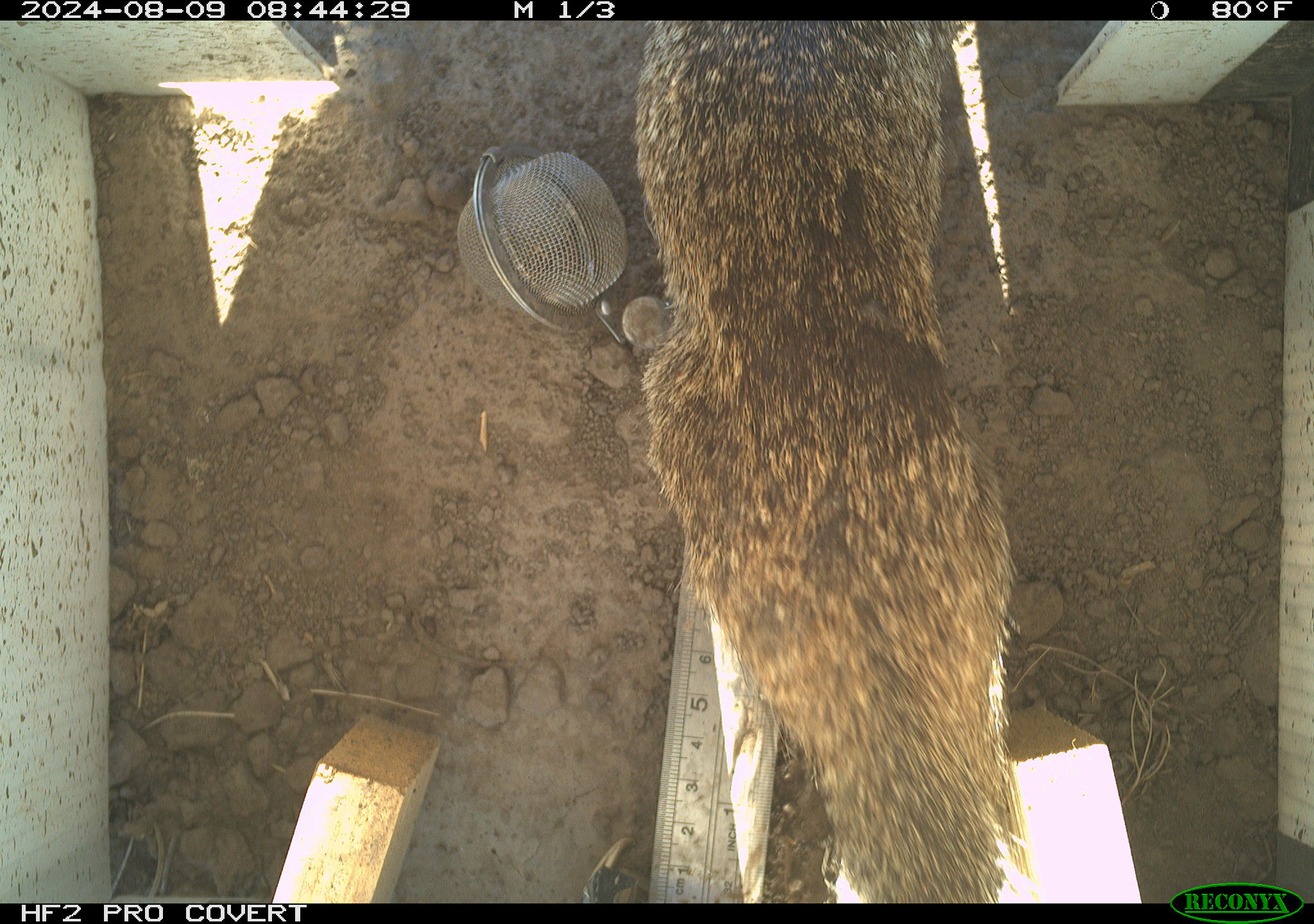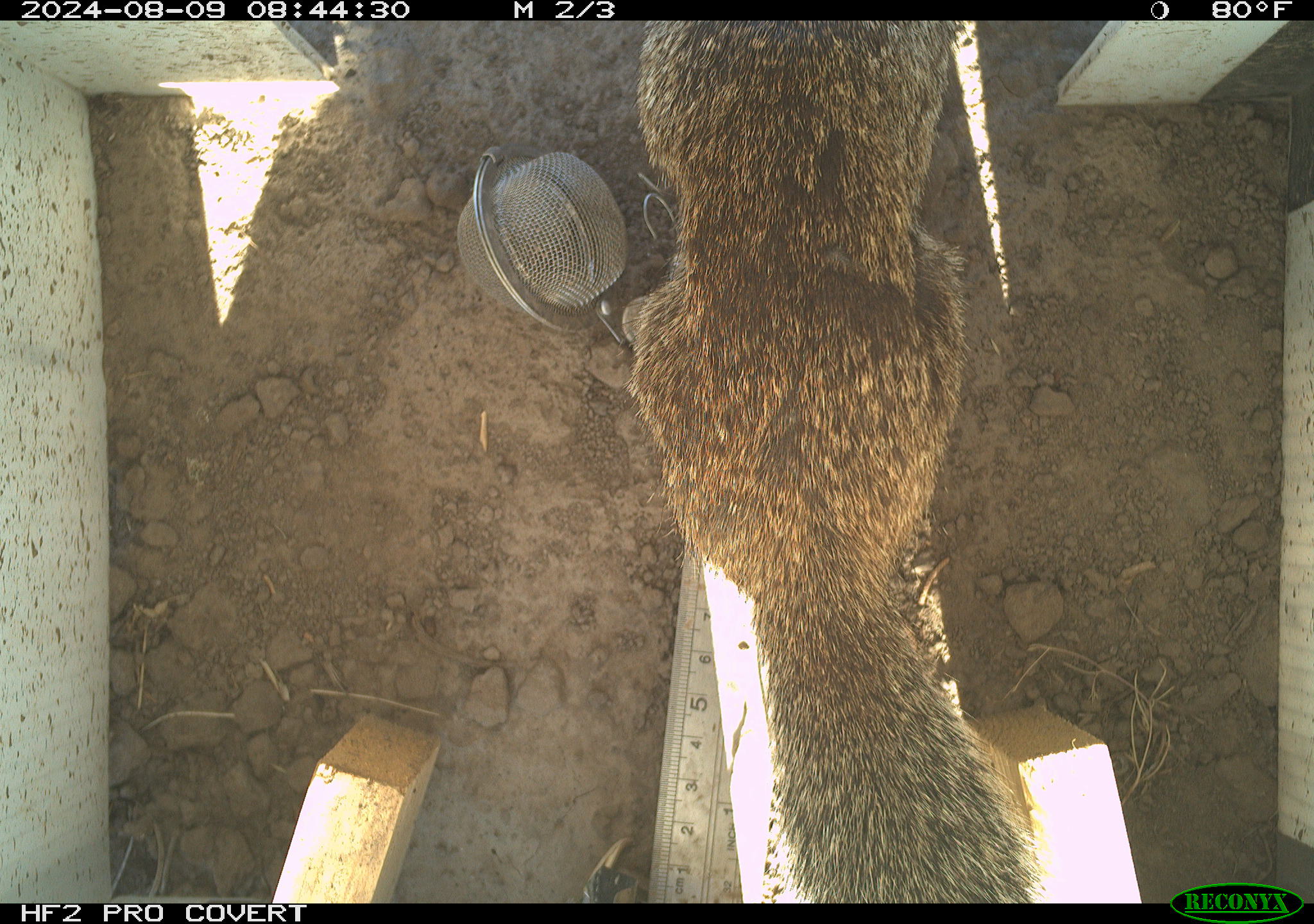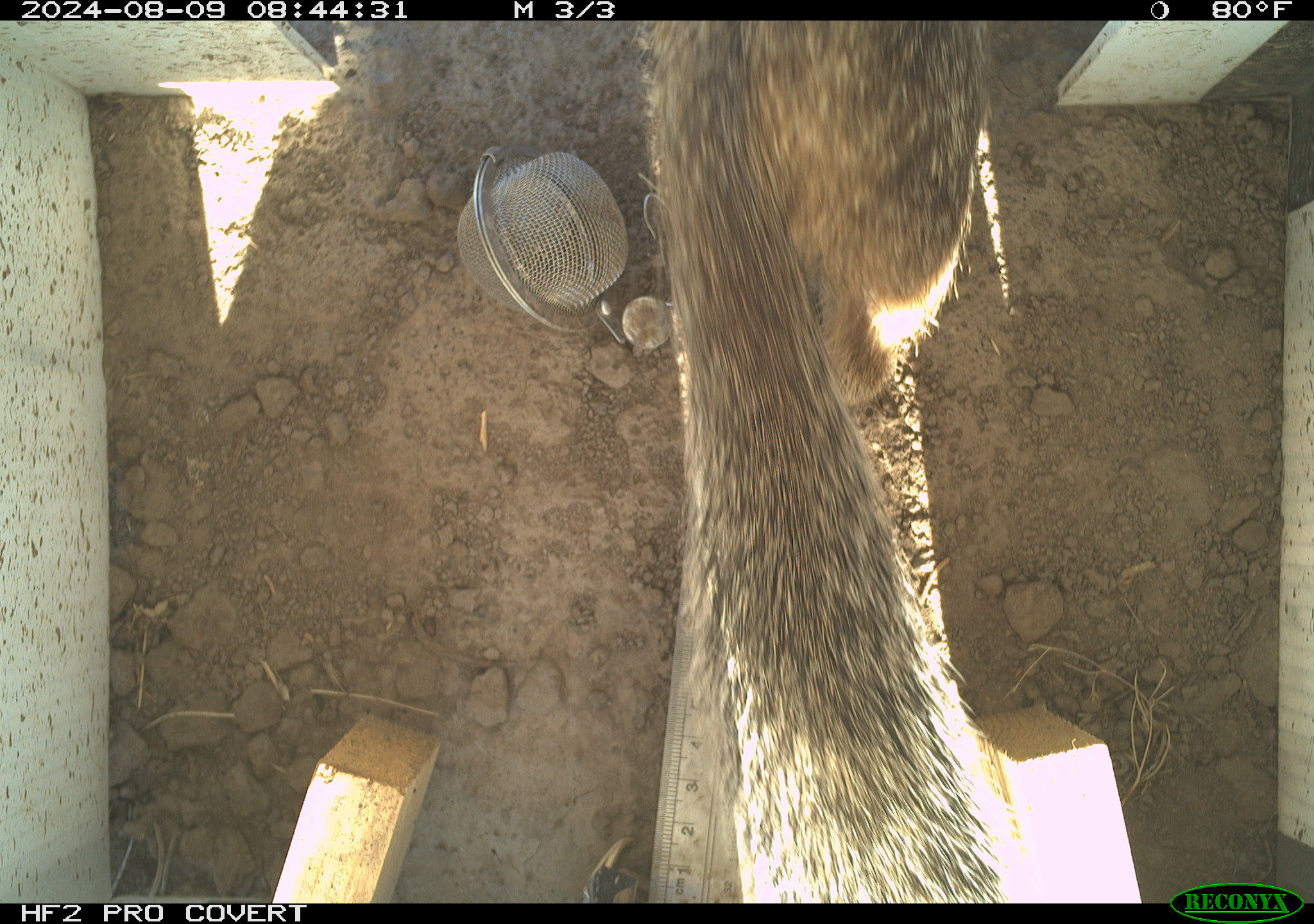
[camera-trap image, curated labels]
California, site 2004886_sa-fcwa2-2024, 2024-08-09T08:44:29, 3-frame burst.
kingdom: Animalia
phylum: Chordata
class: Mammalia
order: Rodentia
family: Sciuridae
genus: Otospermophilus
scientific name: Otospermophilus beecheyi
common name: california ground squirrel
California ground squirrel (Otospermophilus beecheyi).